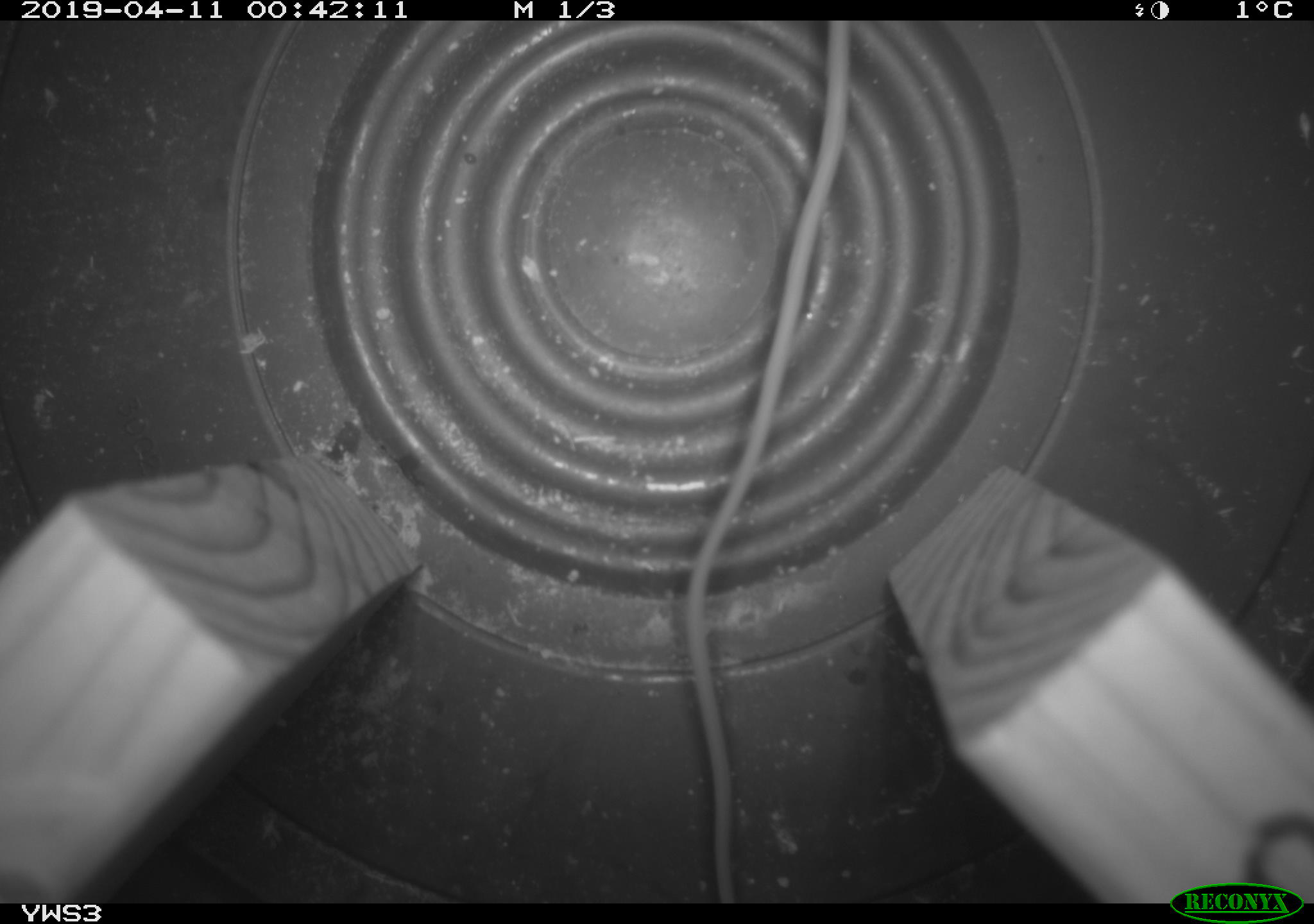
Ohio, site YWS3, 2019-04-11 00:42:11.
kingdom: Animalia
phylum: Chordata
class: Mammalia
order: Rodentia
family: Zapodidae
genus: Napaeozapus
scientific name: Napaeozapus insignis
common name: woodland jumping mouse